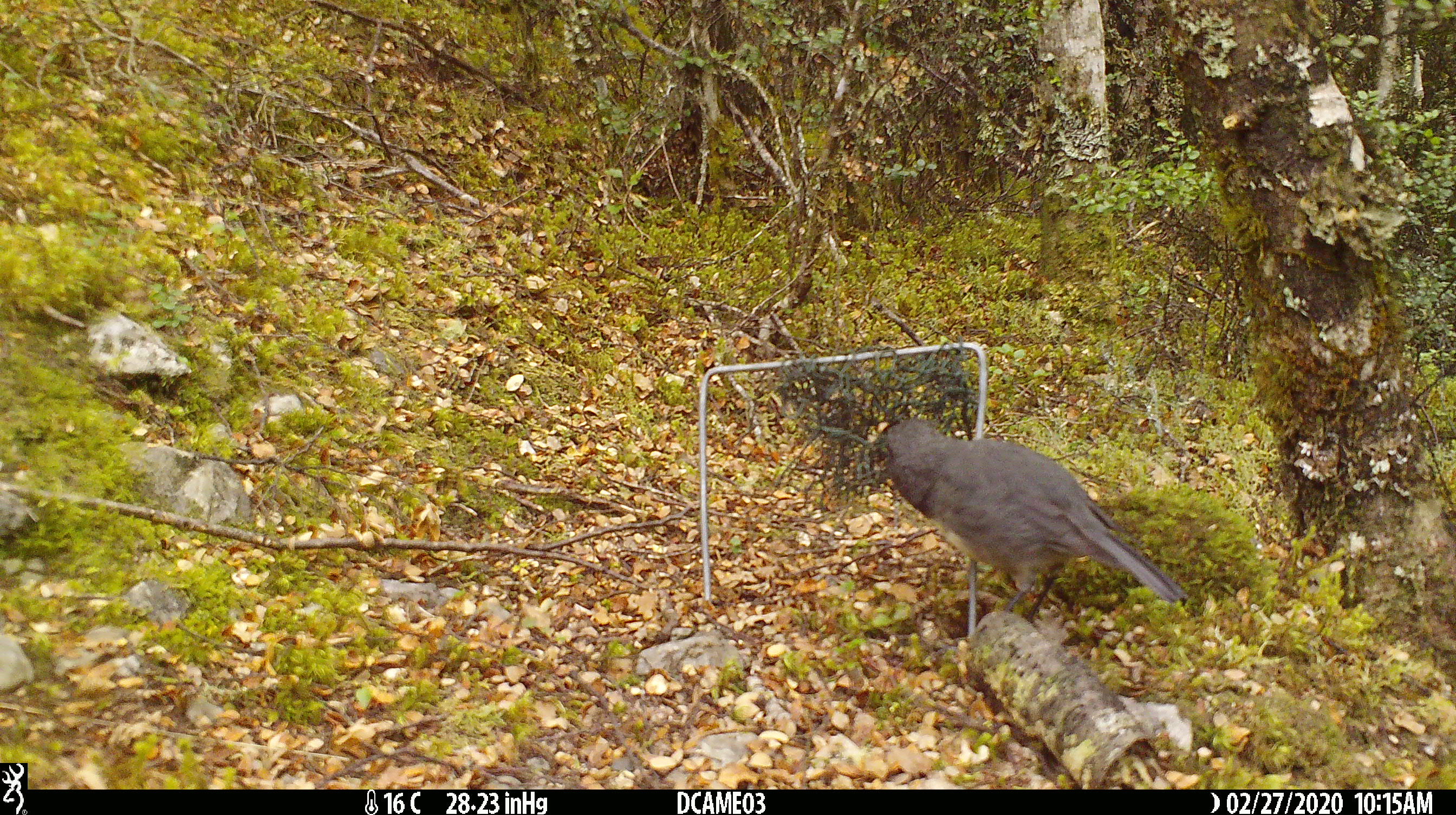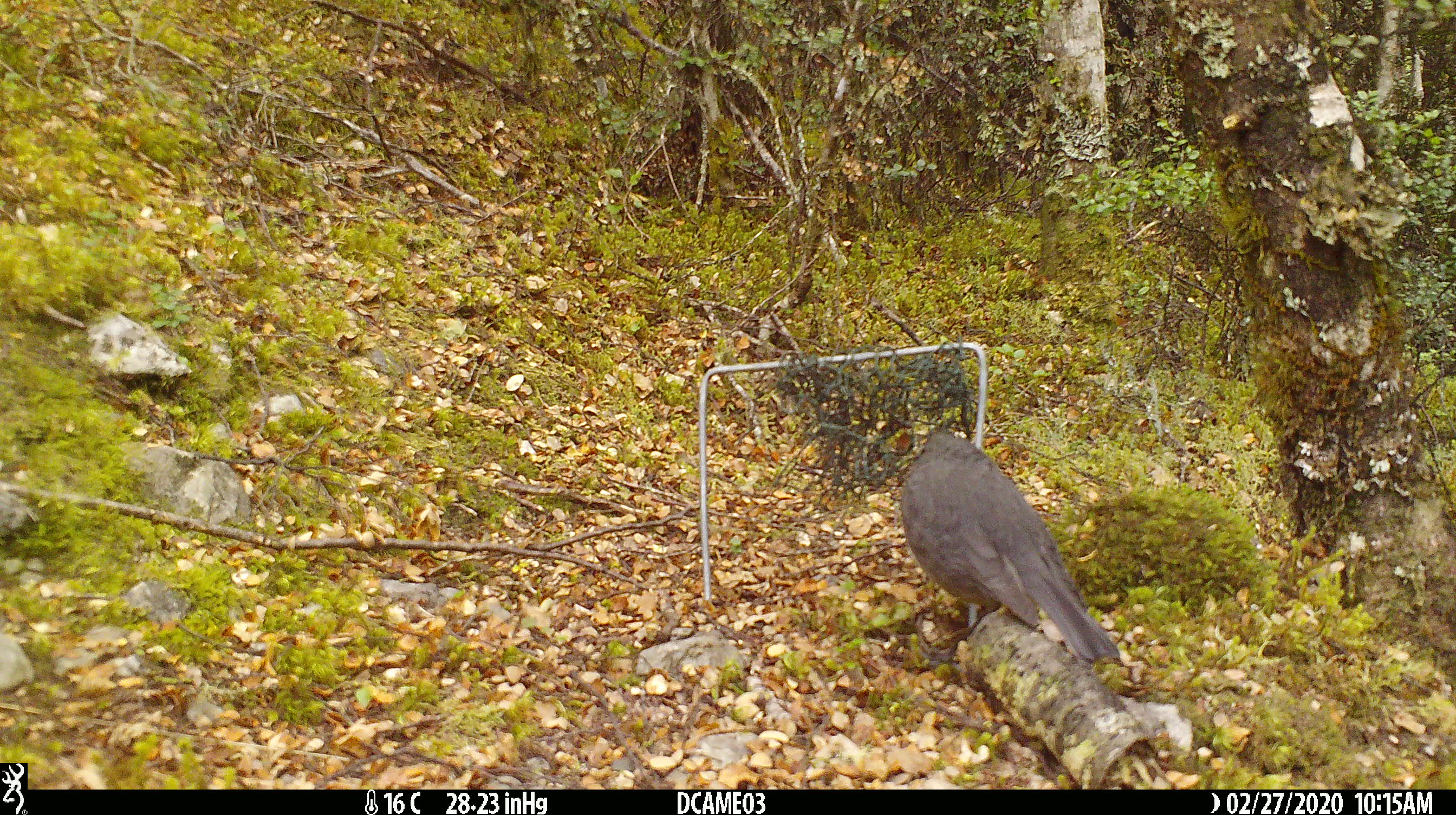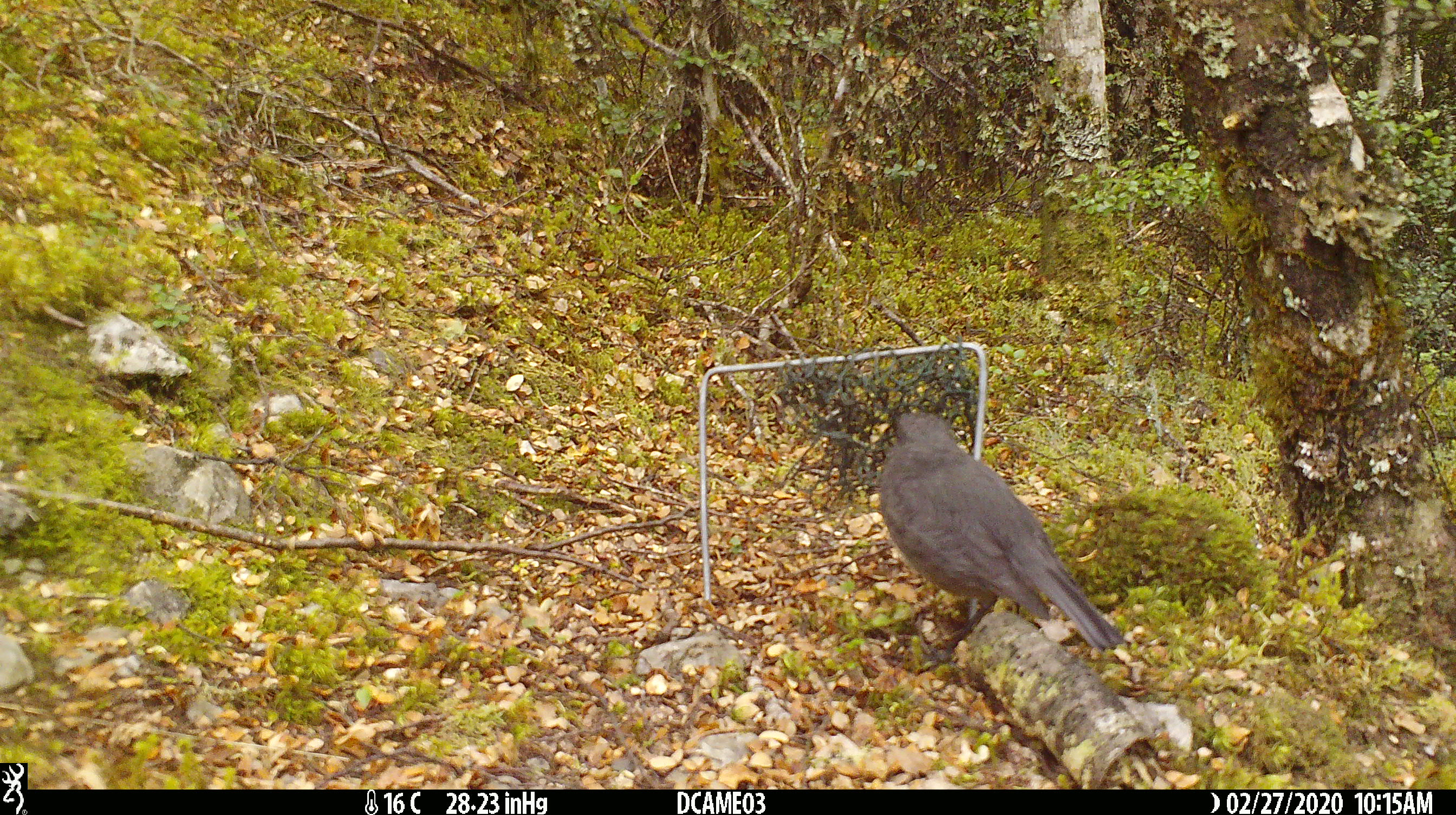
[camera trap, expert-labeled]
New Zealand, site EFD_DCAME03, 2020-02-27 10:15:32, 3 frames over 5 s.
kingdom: Animalia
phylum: Chordata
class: Aves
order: Passeriformes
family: Petroicidae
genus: Petroica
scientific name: Petroica australis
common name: new zealand robin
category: robin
Robin (new zealand robin) (Petroica australis).